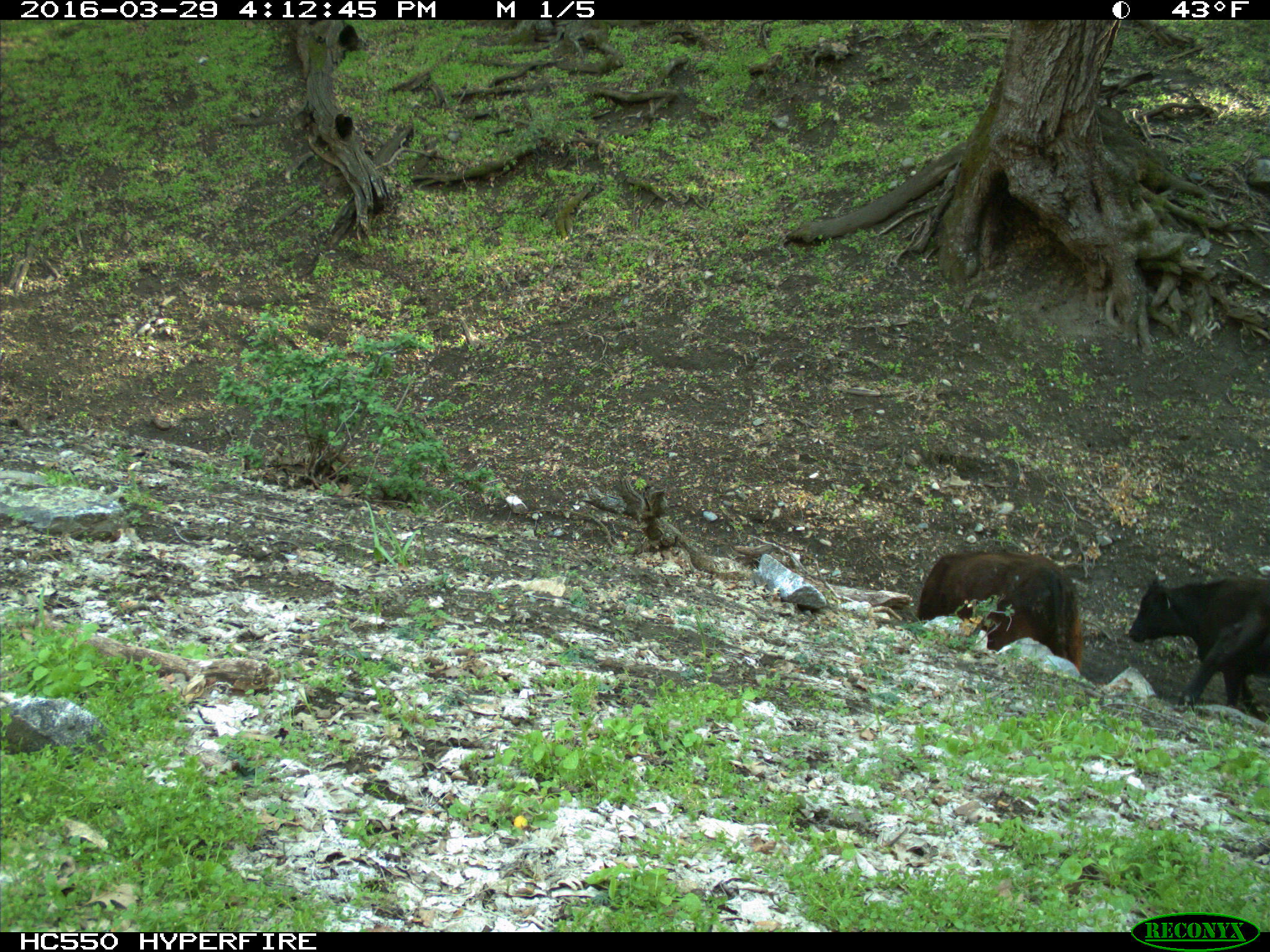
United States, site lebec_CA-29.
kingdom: Animalia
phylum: Chordata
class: Mammalia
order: Artiodactyla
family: Bovidae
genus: Bos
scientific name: Bos taurus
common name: domestic cow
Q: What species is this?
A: Bos taurus (domestic cow).